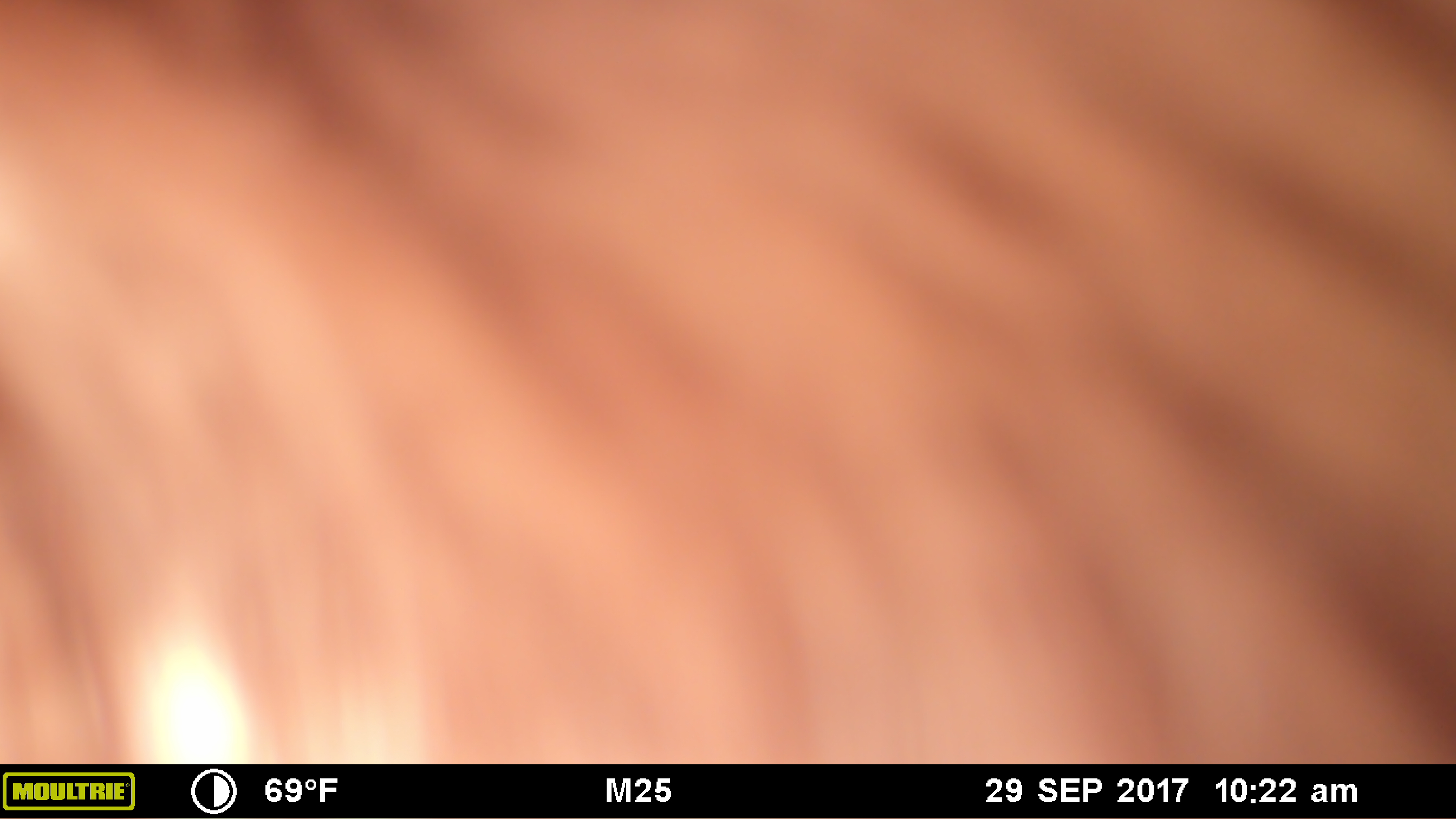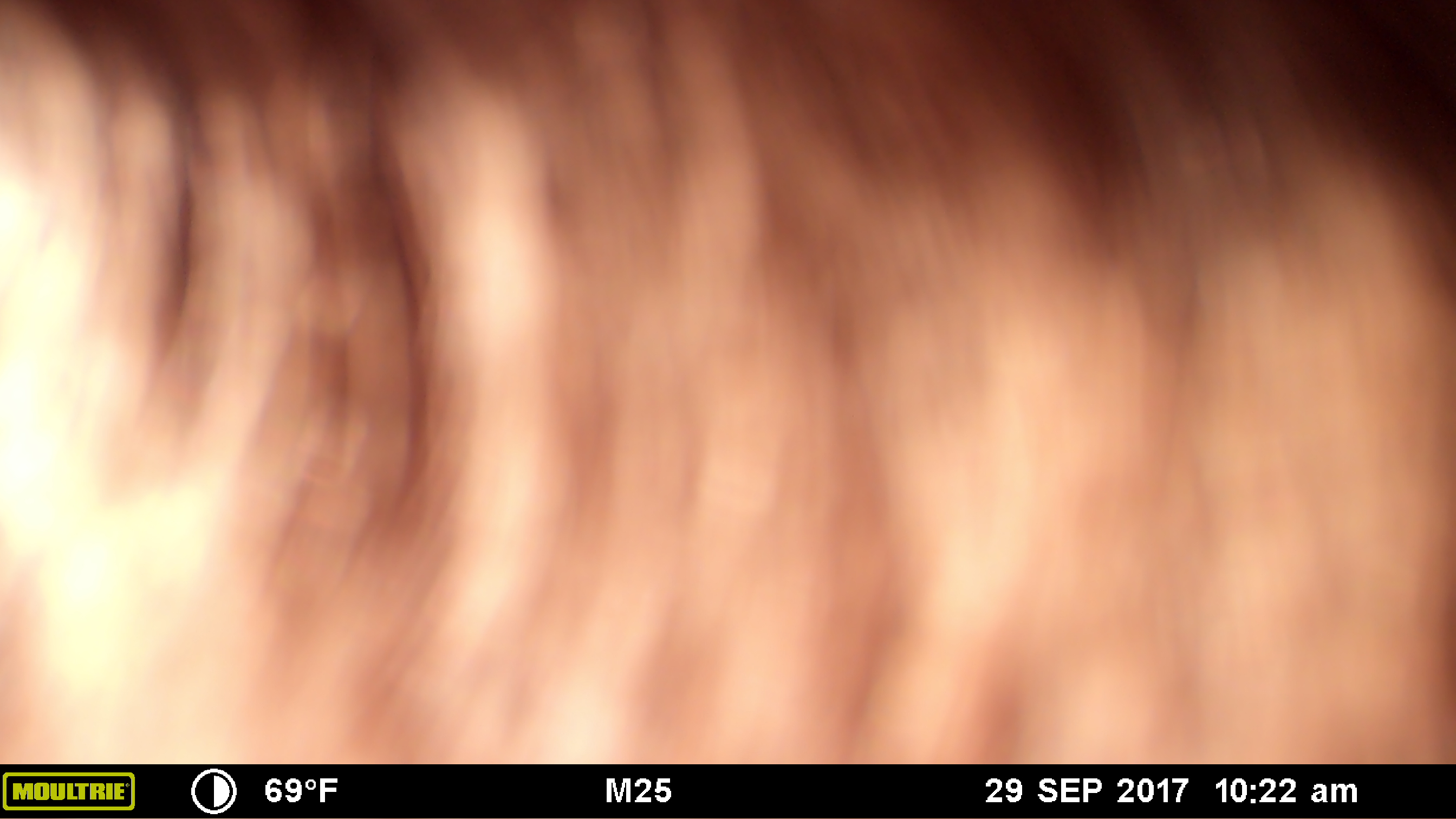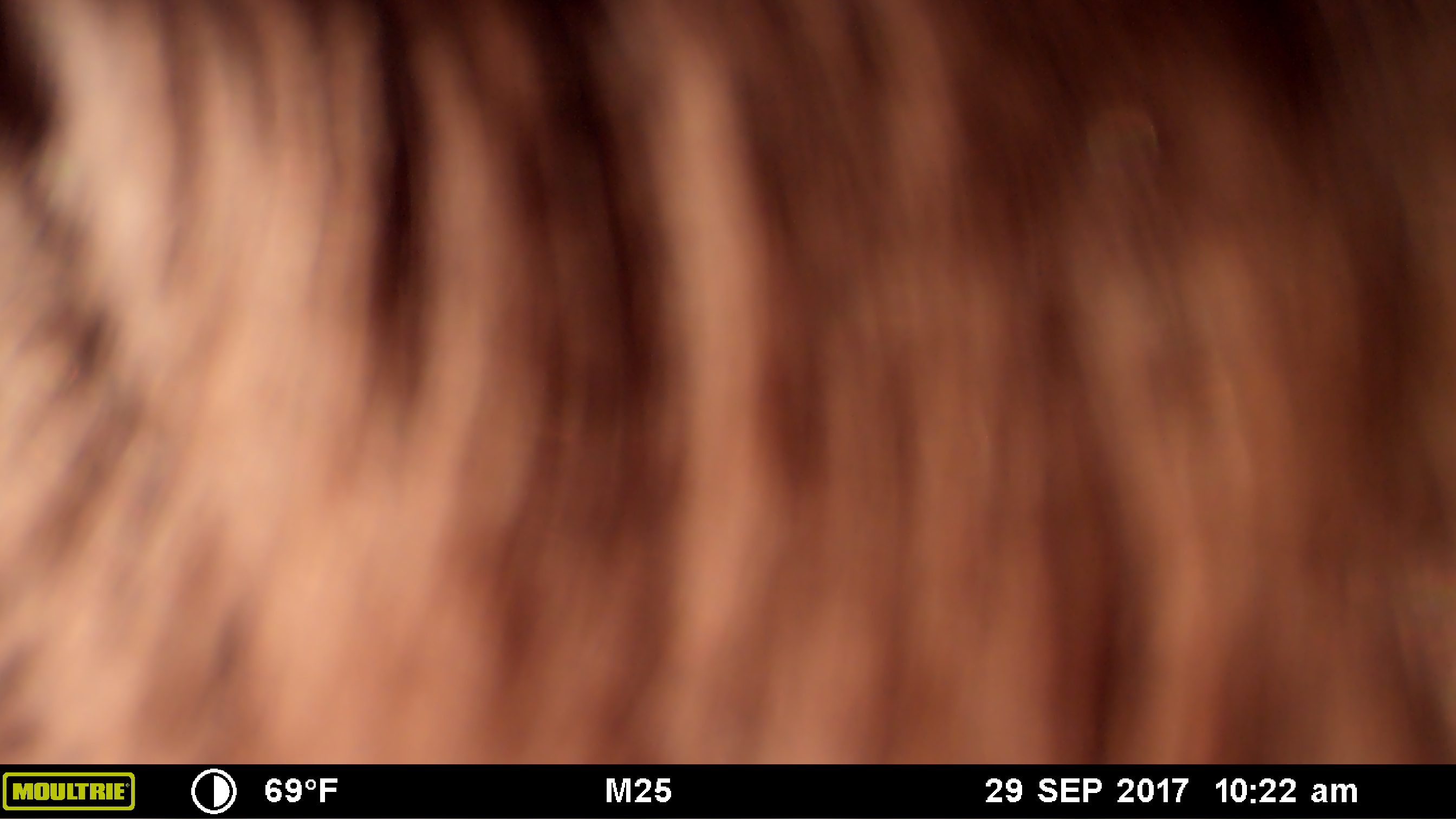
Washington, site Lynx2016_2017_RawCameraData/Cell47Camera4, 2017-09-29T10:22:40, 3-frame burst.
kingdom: Animalia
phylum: Chordata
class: Mammalia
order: Artiodactyla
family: Bovidae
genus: Bos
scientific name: Bos taurus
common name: domestic cattle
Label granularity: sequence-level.